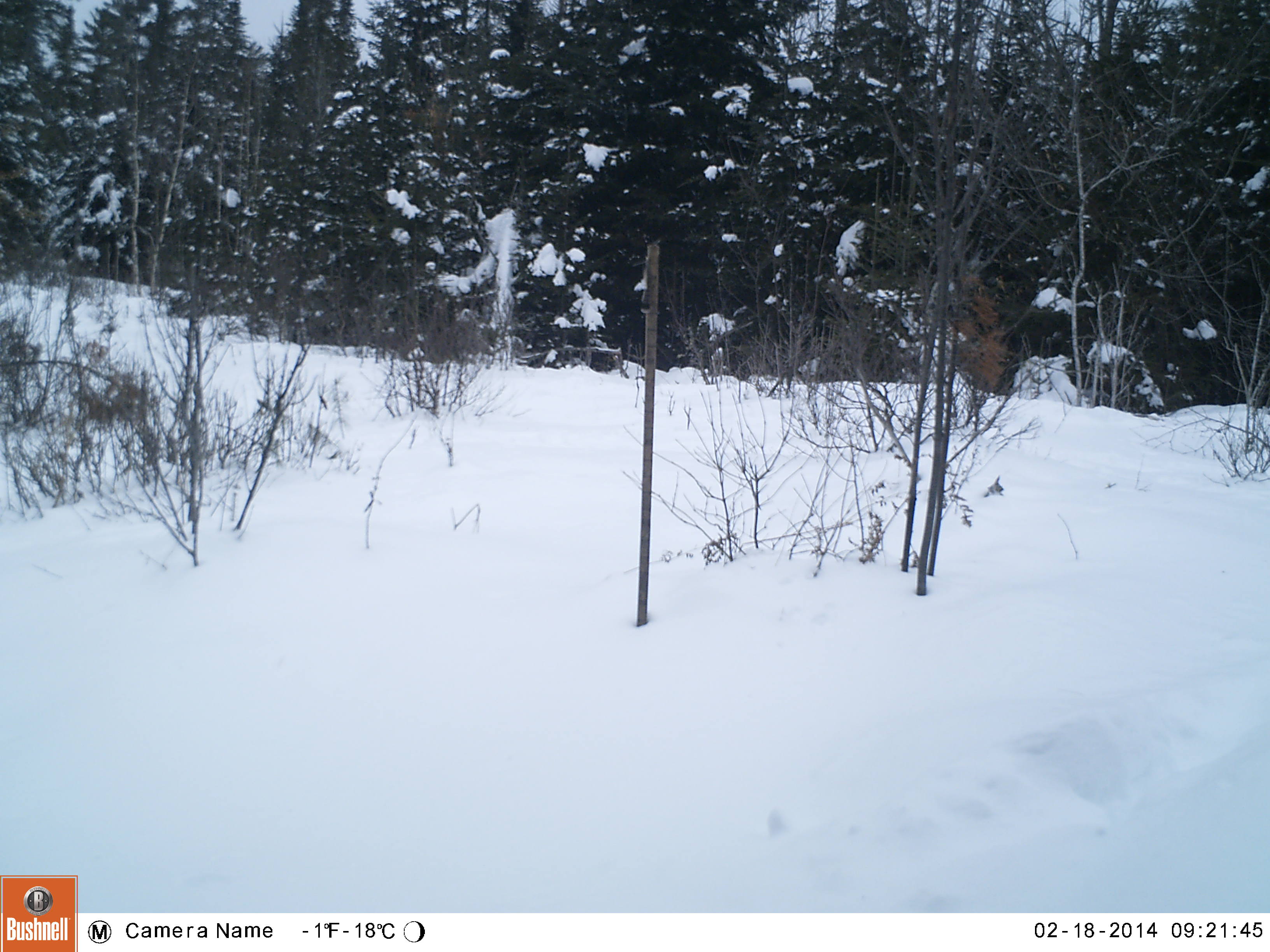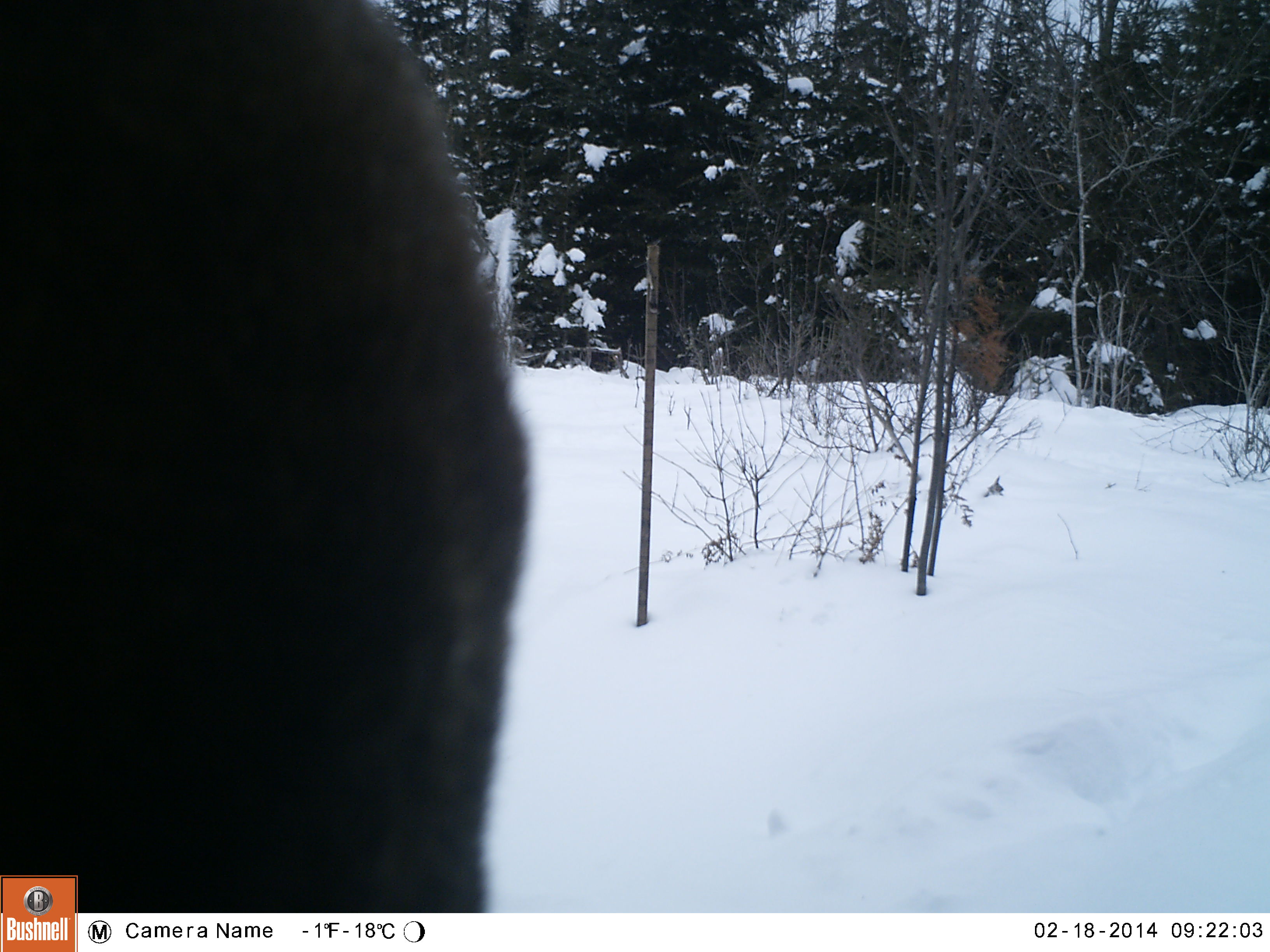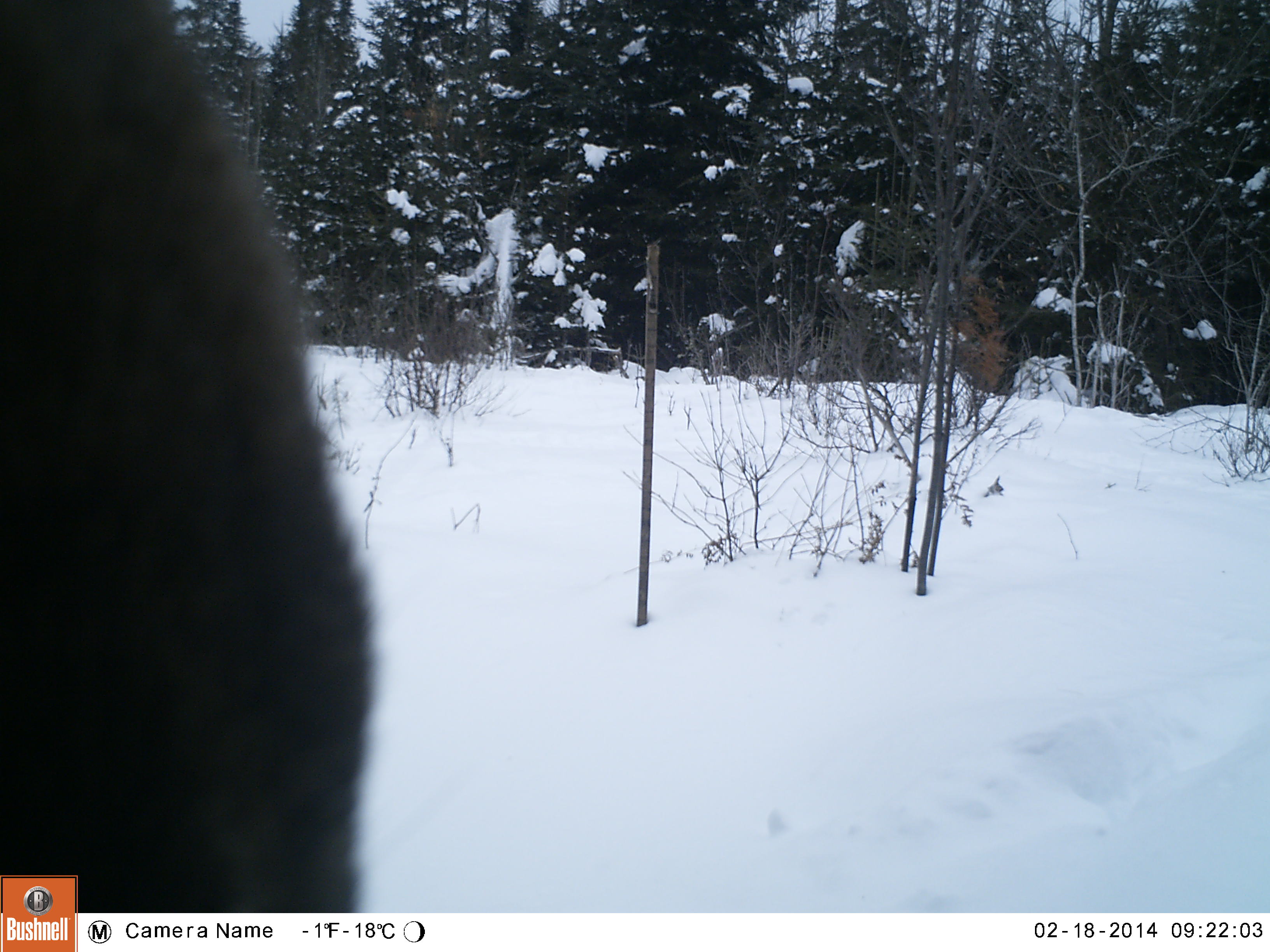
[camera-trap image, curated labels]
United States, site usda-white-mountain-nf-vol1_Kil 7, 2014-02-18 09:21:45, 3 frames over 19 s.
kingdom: Animalia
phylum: Chordata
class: Mammalia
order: Artiodactyla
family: Cervidae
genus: Alces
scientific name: Alces alces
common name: moose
Moose (Alces alces).